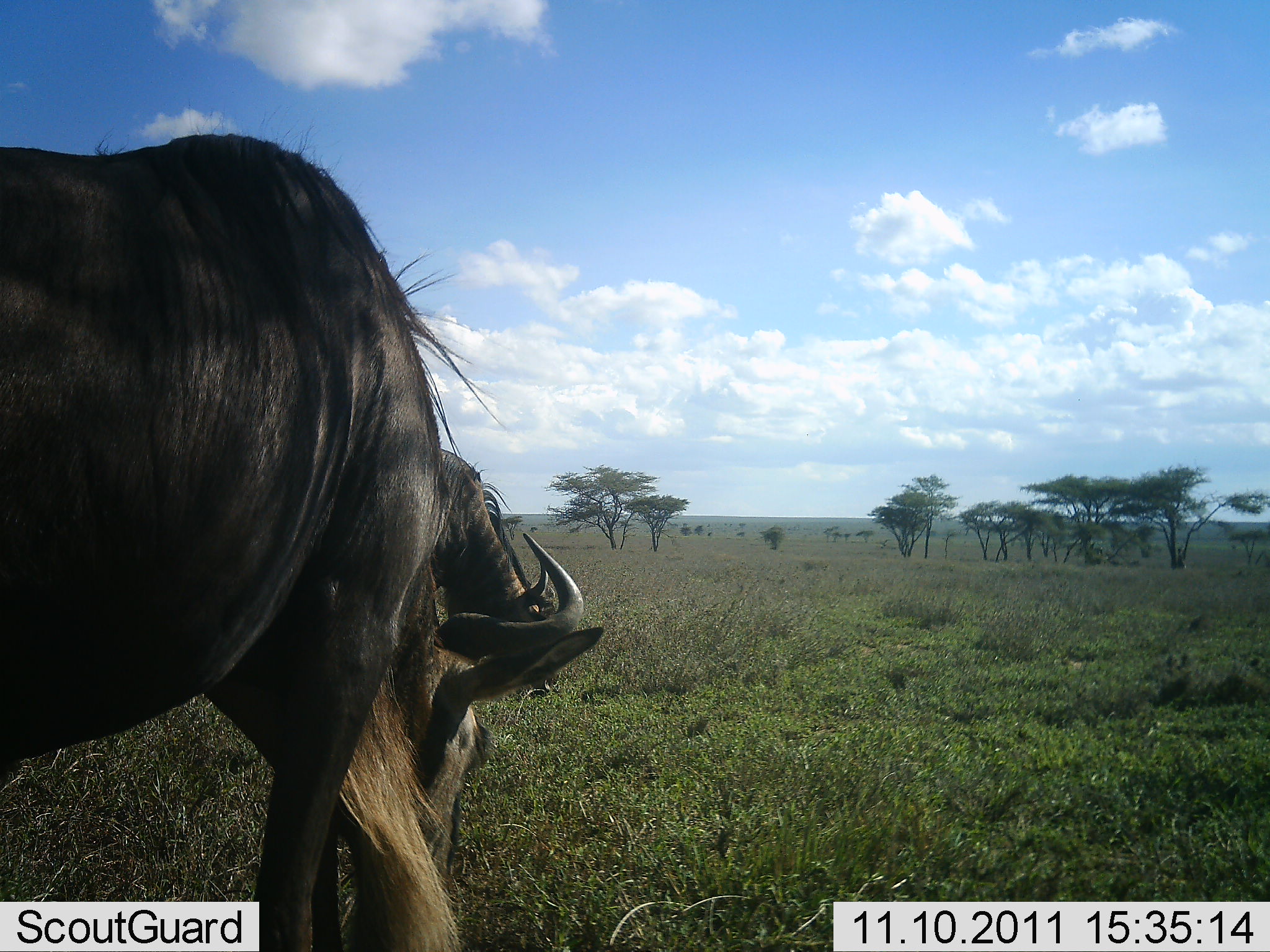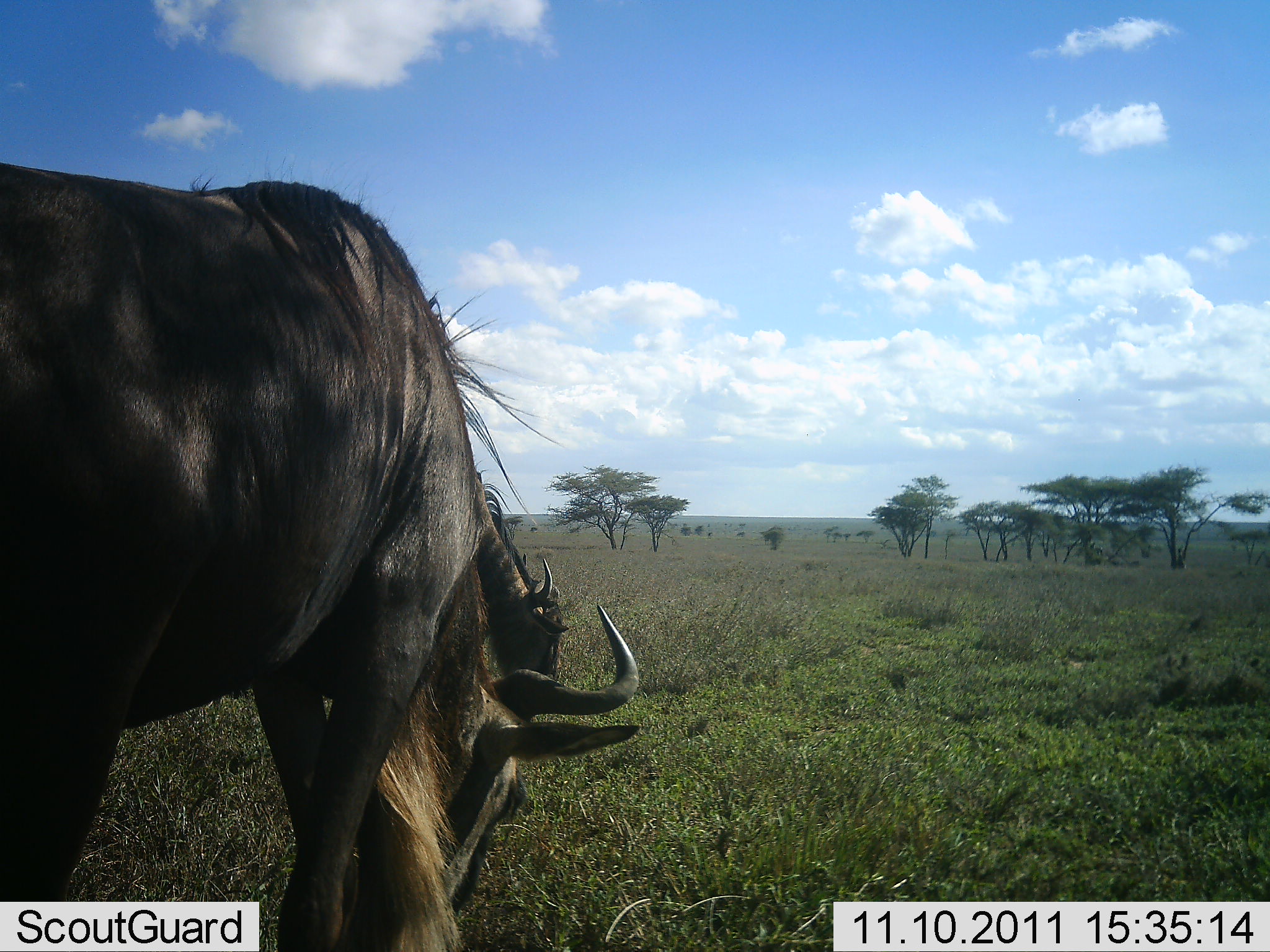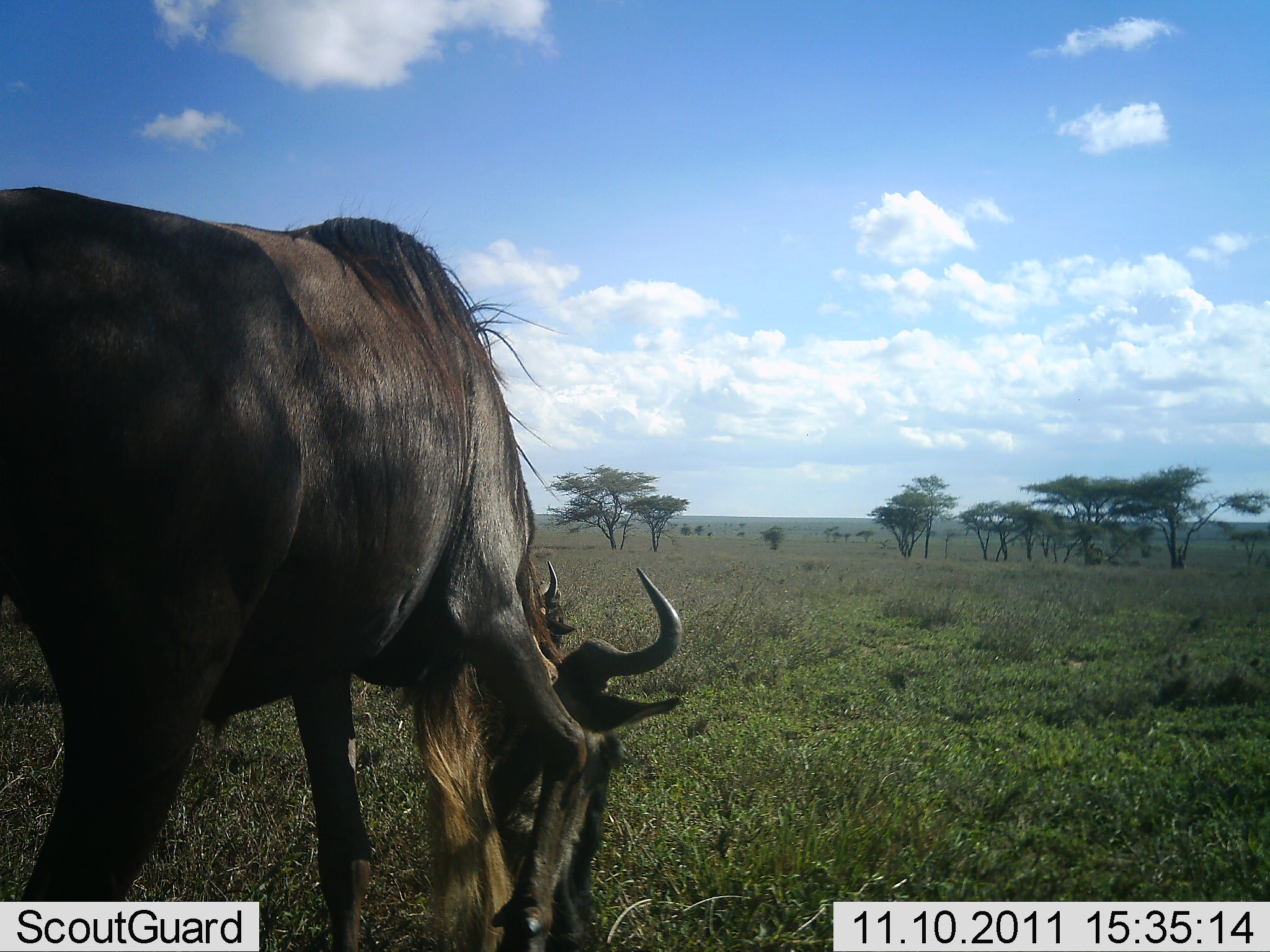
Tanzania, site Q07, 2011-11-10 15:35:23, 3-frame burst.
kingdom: Animalia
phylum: Chordata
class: Mammalia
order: Artiodactyla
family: Bovidae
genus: Connochaetes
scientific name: Connochaetes taurinus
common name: blue wildebeest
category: wildebeest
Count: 2.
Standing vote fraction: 33%.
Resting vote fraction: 0%.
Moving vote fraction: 7%.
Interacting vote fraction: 0%.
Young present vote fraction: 0%.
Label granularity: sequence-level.